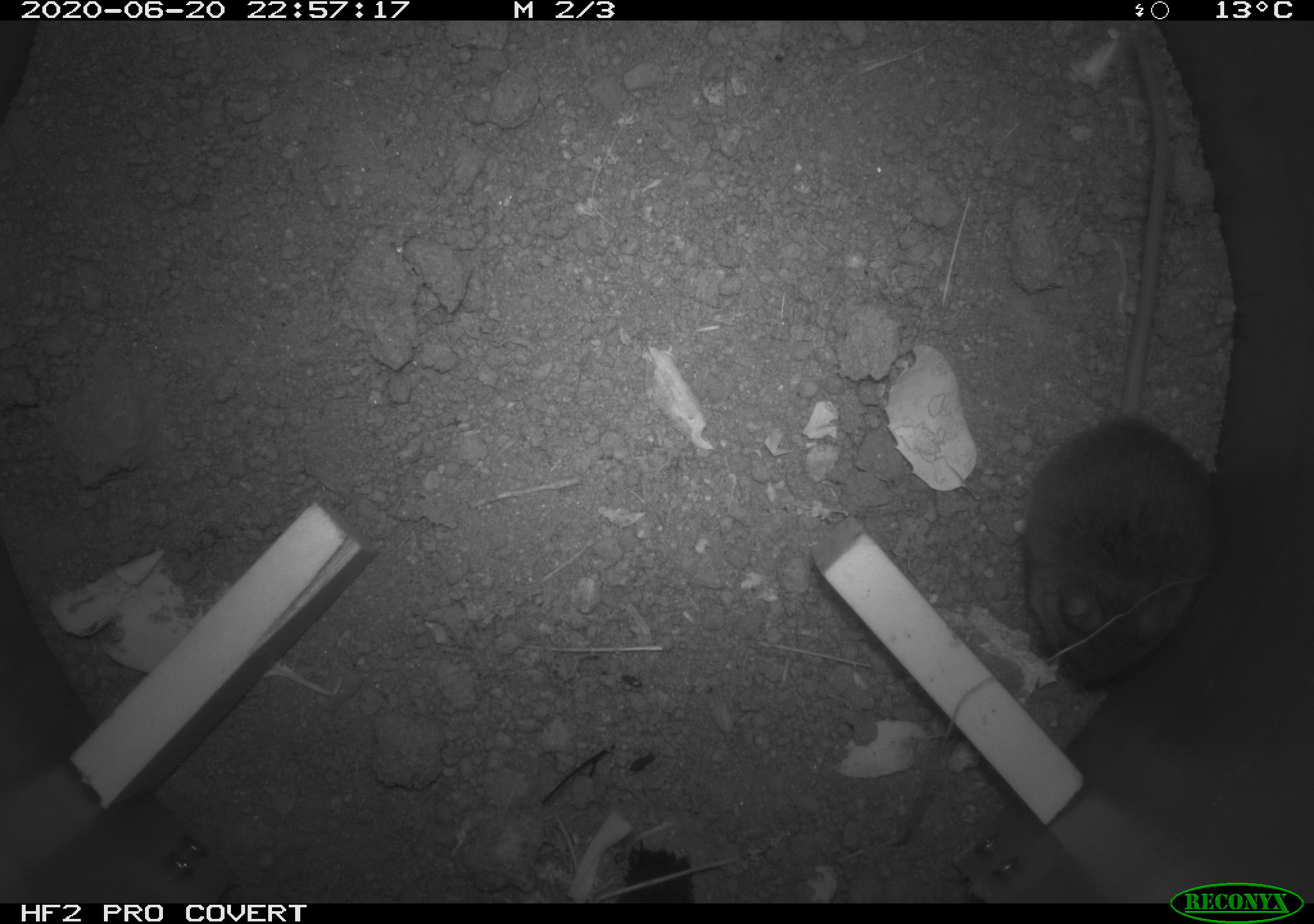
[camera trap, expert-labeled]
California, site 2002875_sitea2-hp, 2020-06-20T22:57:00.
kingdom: Animalia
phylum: Chordata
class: Mammalia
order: Rodentia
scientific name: Rodentia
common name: mouse species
Mouse species (Rodentia).